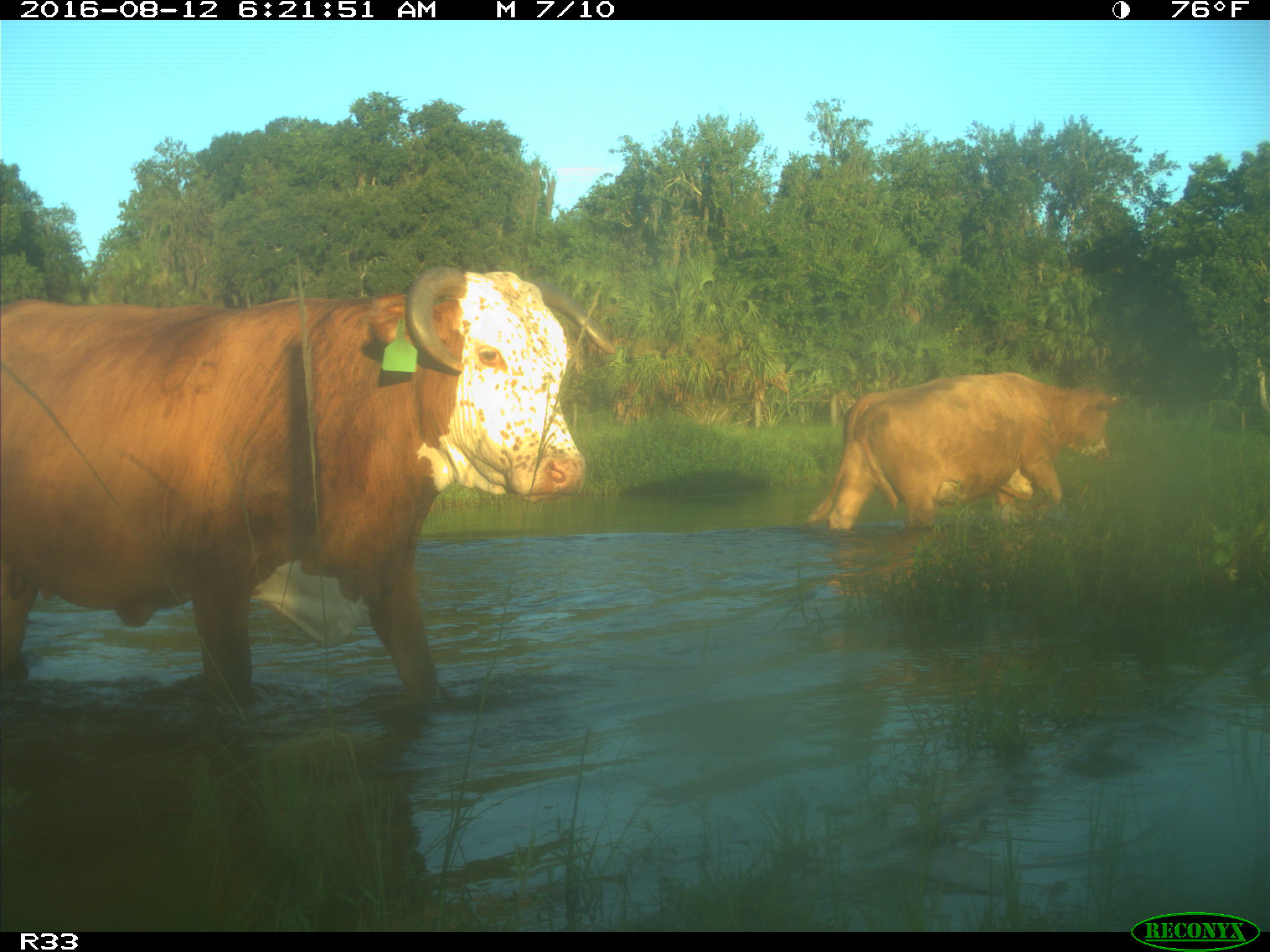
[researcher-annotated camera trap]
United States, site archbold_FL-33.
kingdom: Animalia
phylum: Chordata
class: Mammalia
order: Artiodactyla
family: Bovidae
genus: Bos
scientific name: Bos taurus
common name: domestic cow